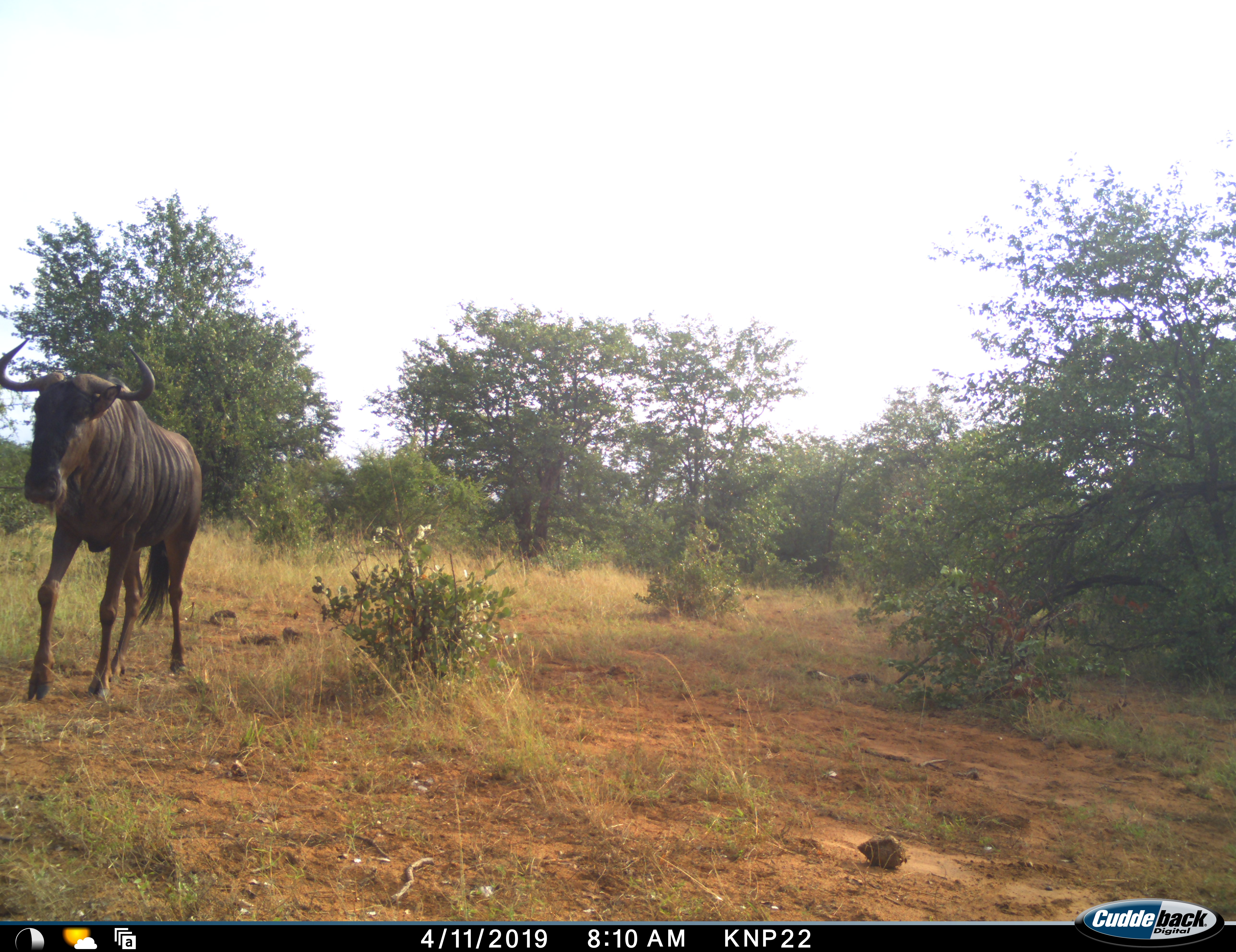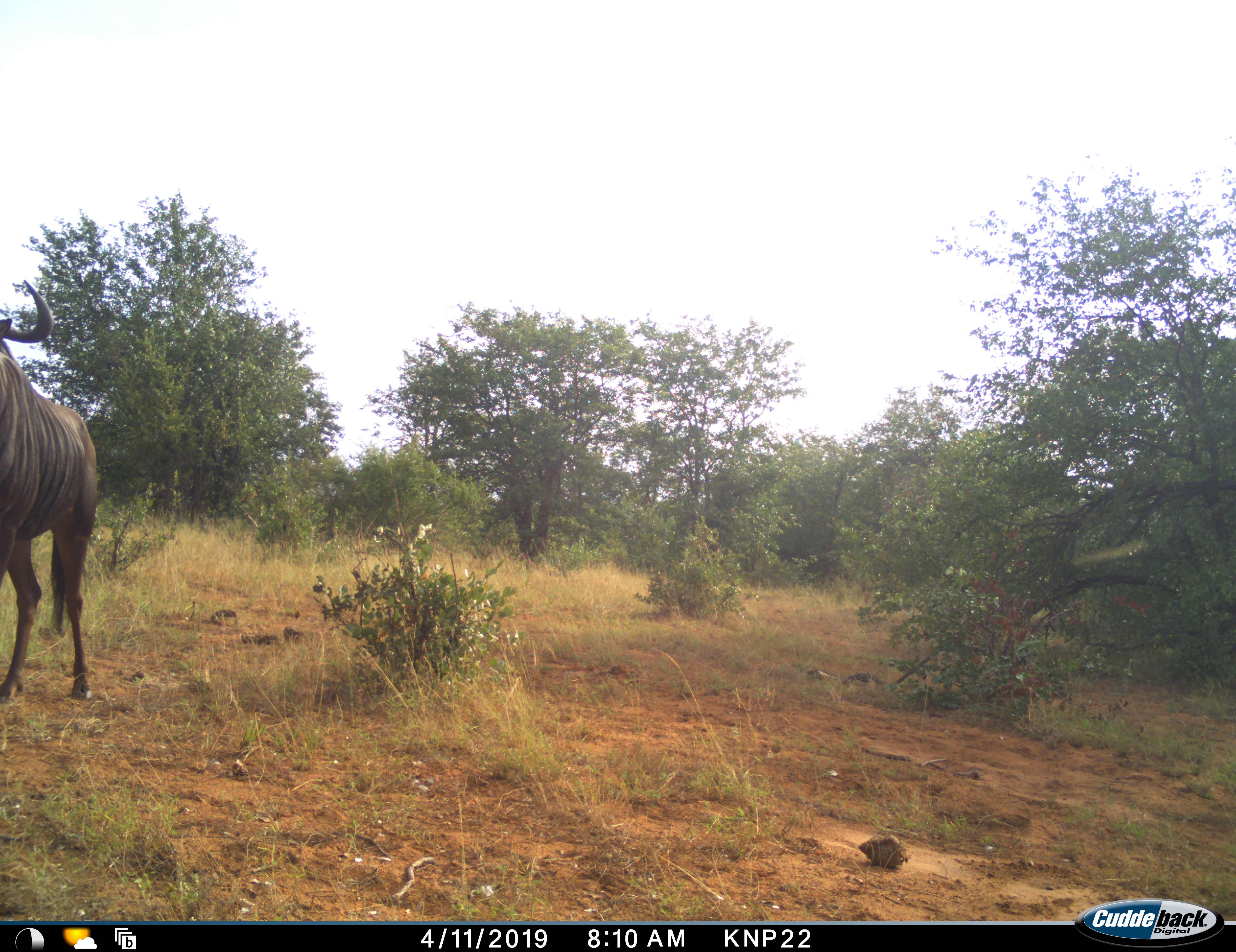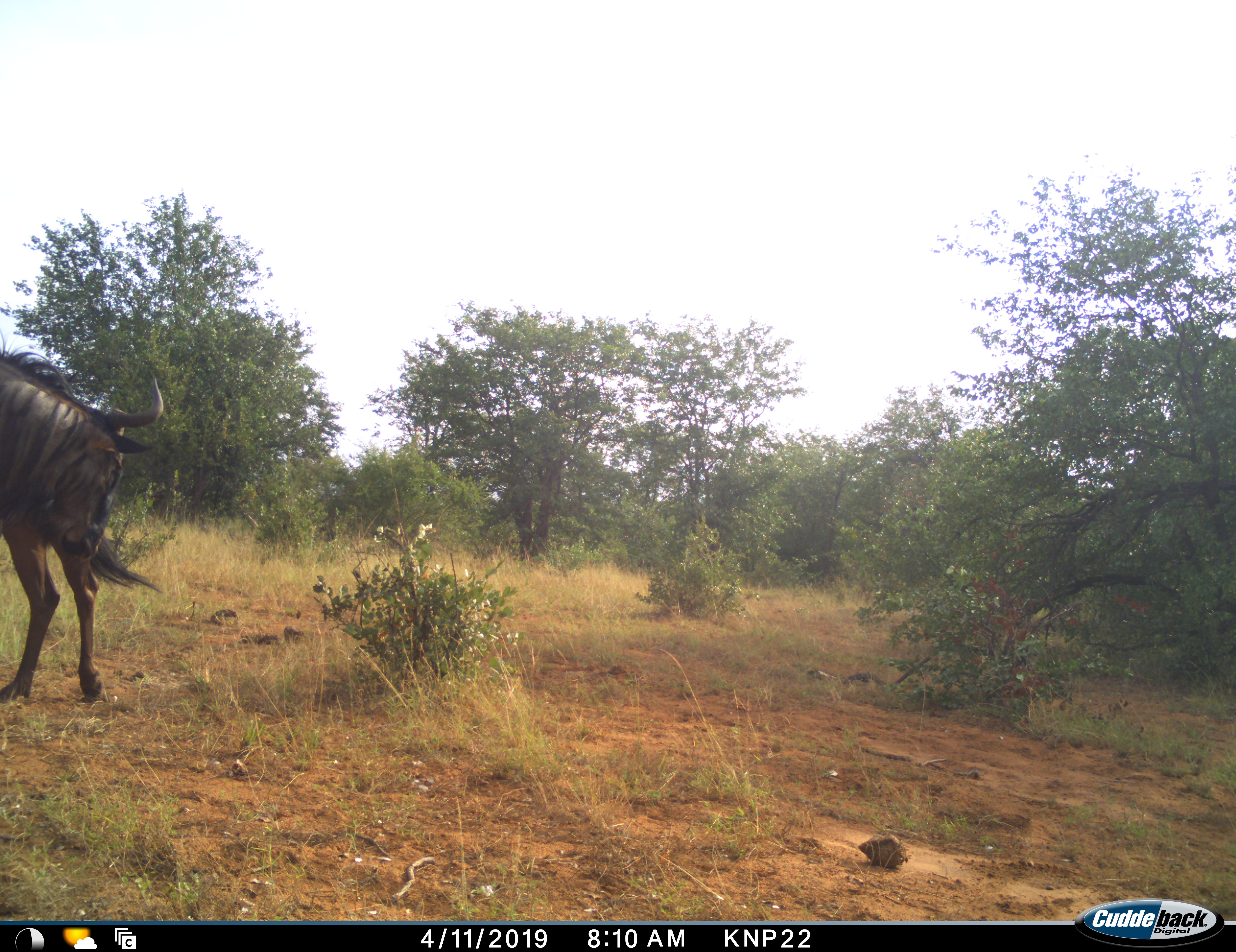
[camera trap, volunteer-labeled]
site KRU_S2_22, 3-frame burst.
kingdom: Animalia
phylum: Chordata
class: Mammalia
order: Artiodactyla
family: Bovidae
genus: Connochaetes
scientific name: Connochaetes taurinus taurinus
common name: blue wildebeest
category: wildebeestblue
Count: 1.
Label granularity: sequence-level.